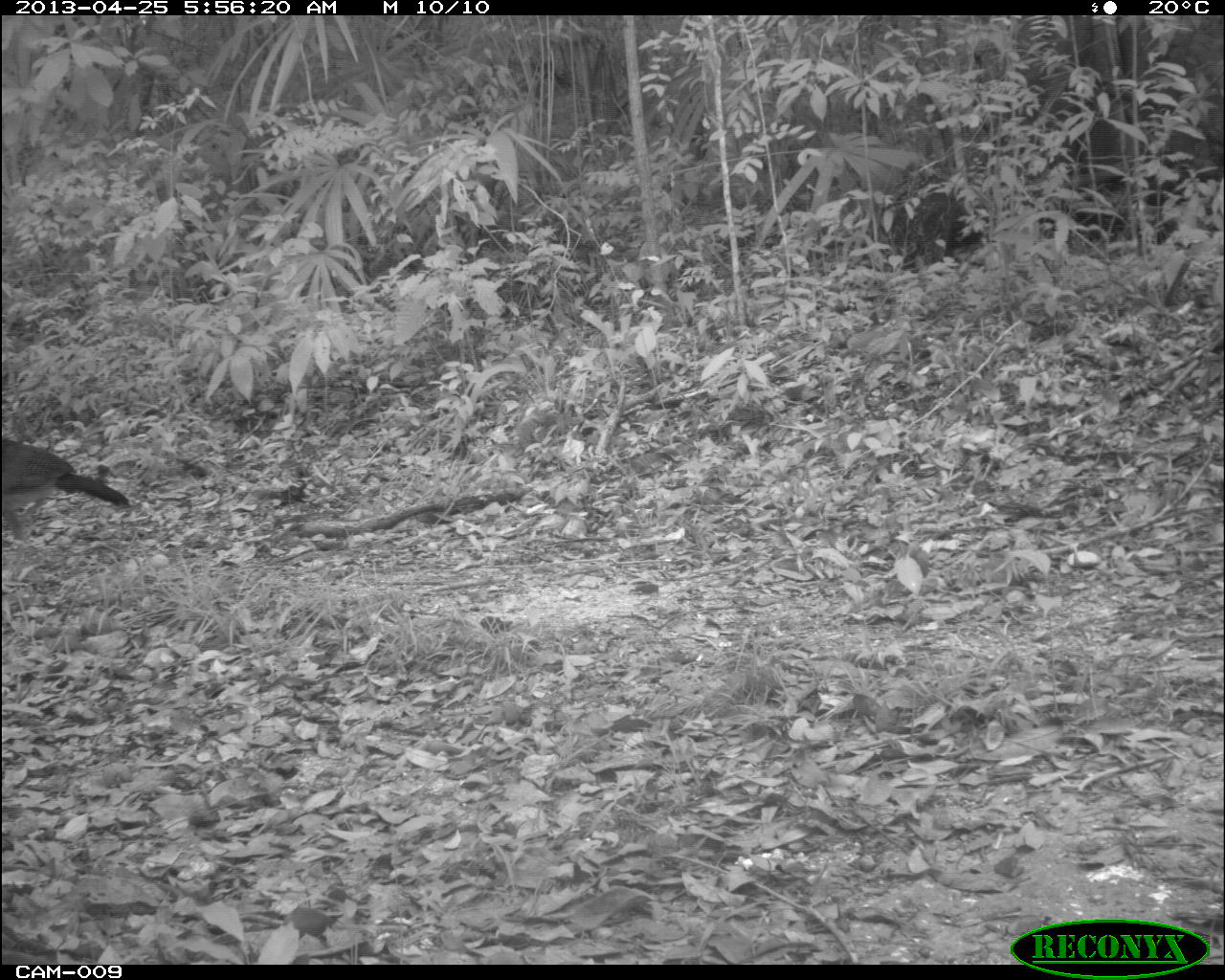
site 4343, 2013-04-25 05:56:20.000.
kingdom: Animalia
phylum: Chordata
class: Aves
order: Galliformes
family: Phasianidae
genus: Meleagris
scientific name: Meleagris ocellata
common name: ocellated turkey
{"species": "Meleagris ocellata (ocellated turkey)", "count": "1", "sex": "female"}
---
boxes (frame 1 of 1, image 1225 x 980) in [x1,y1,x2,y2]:
meleagris ocellata: [1,434,130,523]